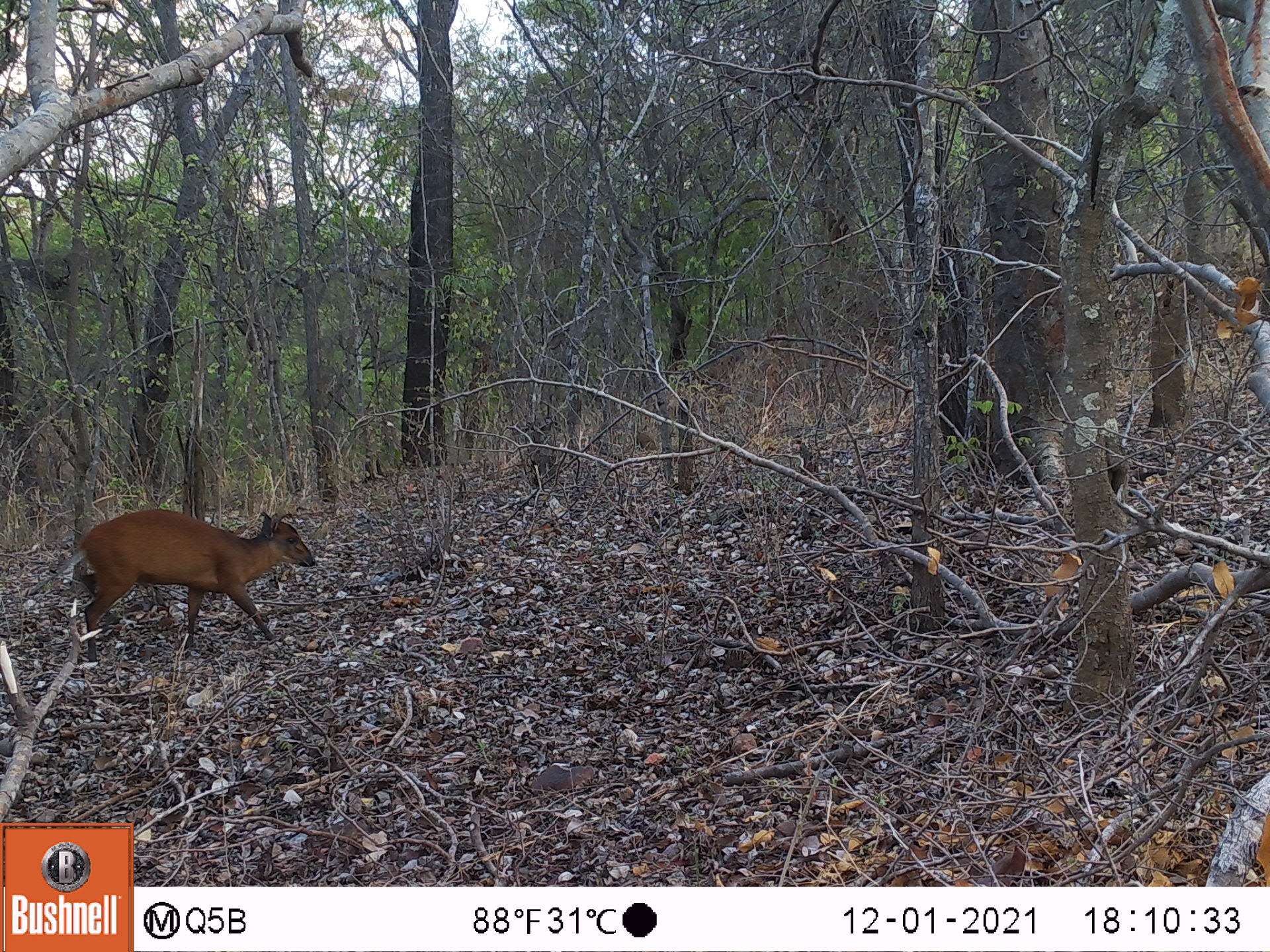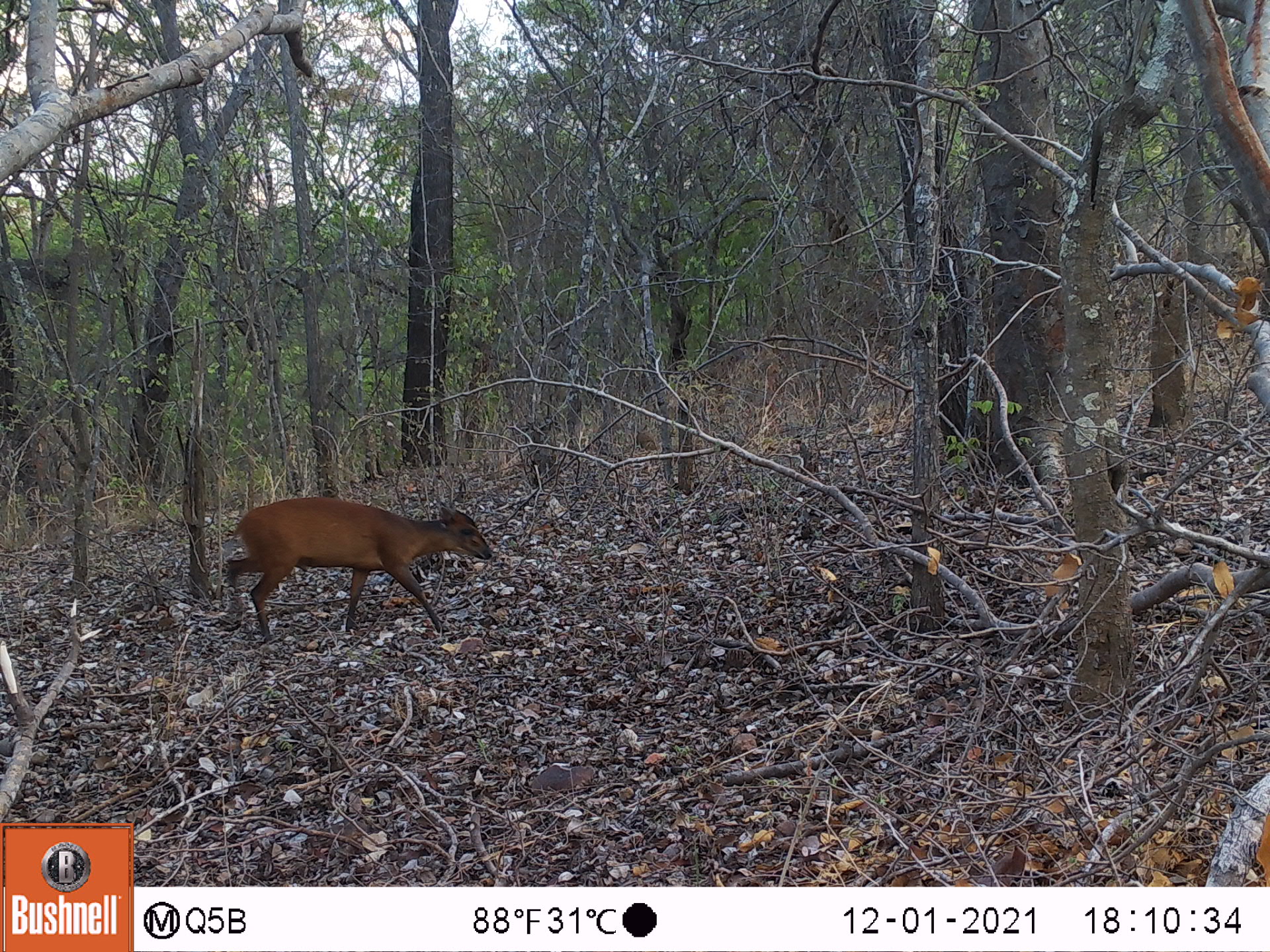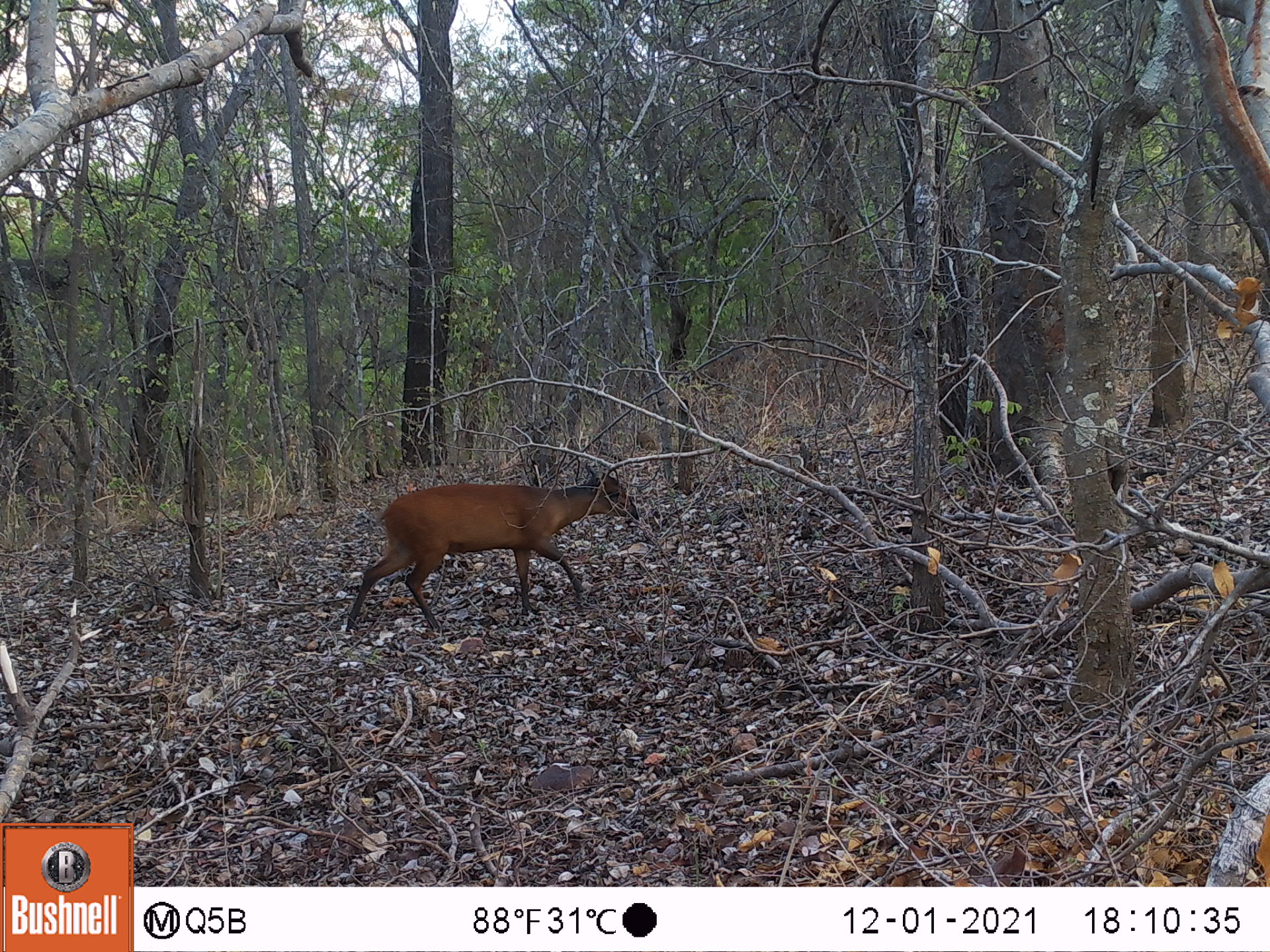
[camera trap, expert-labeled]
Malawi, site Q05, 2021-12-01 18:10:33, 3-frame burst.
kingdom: Animalia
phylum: Chordata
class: Mammalia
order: Artiodactyla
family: Bovidae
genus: Cephalophorus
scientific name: Cephalophorus natalensis natalensis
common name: red duiker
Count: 1.